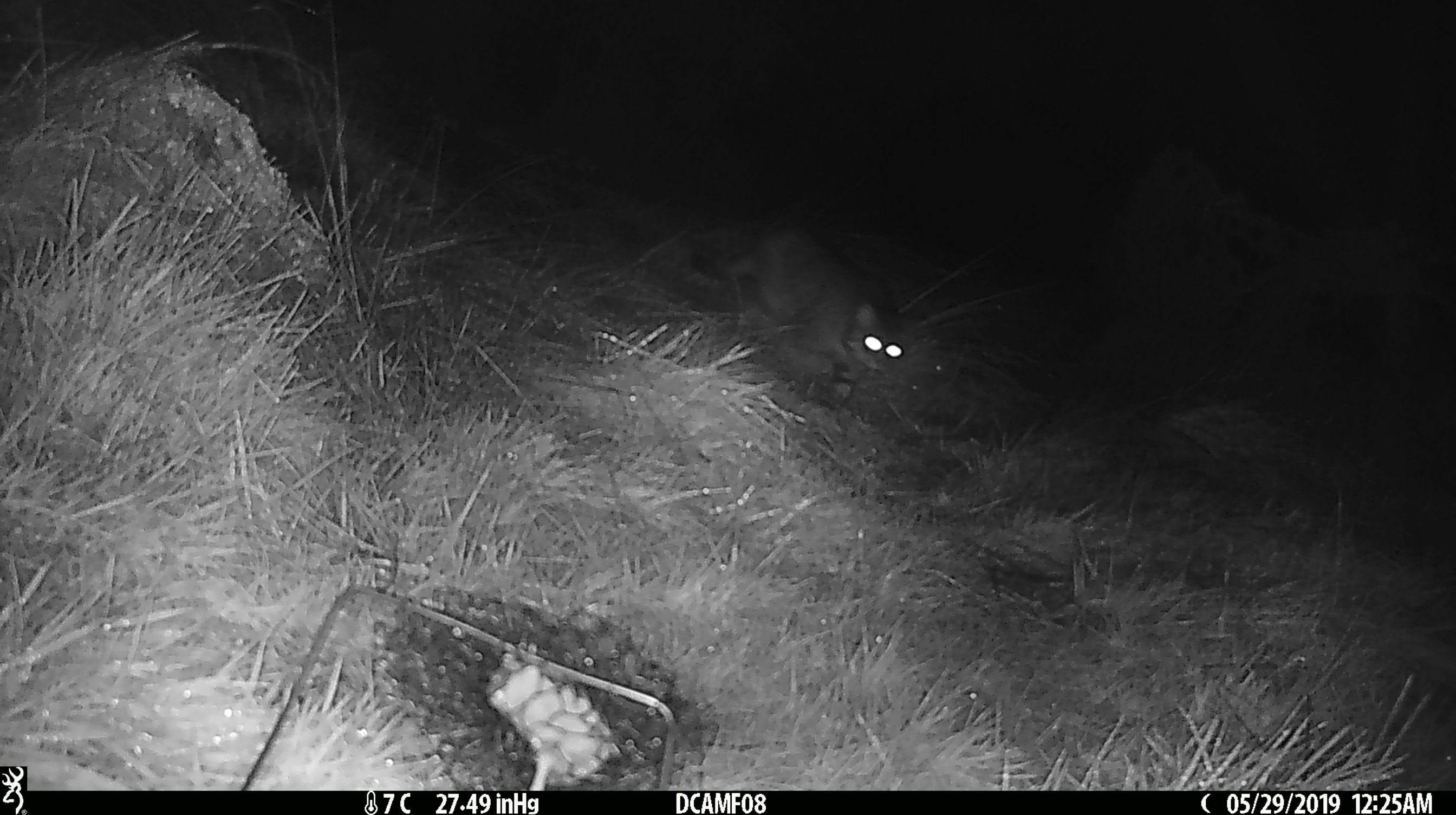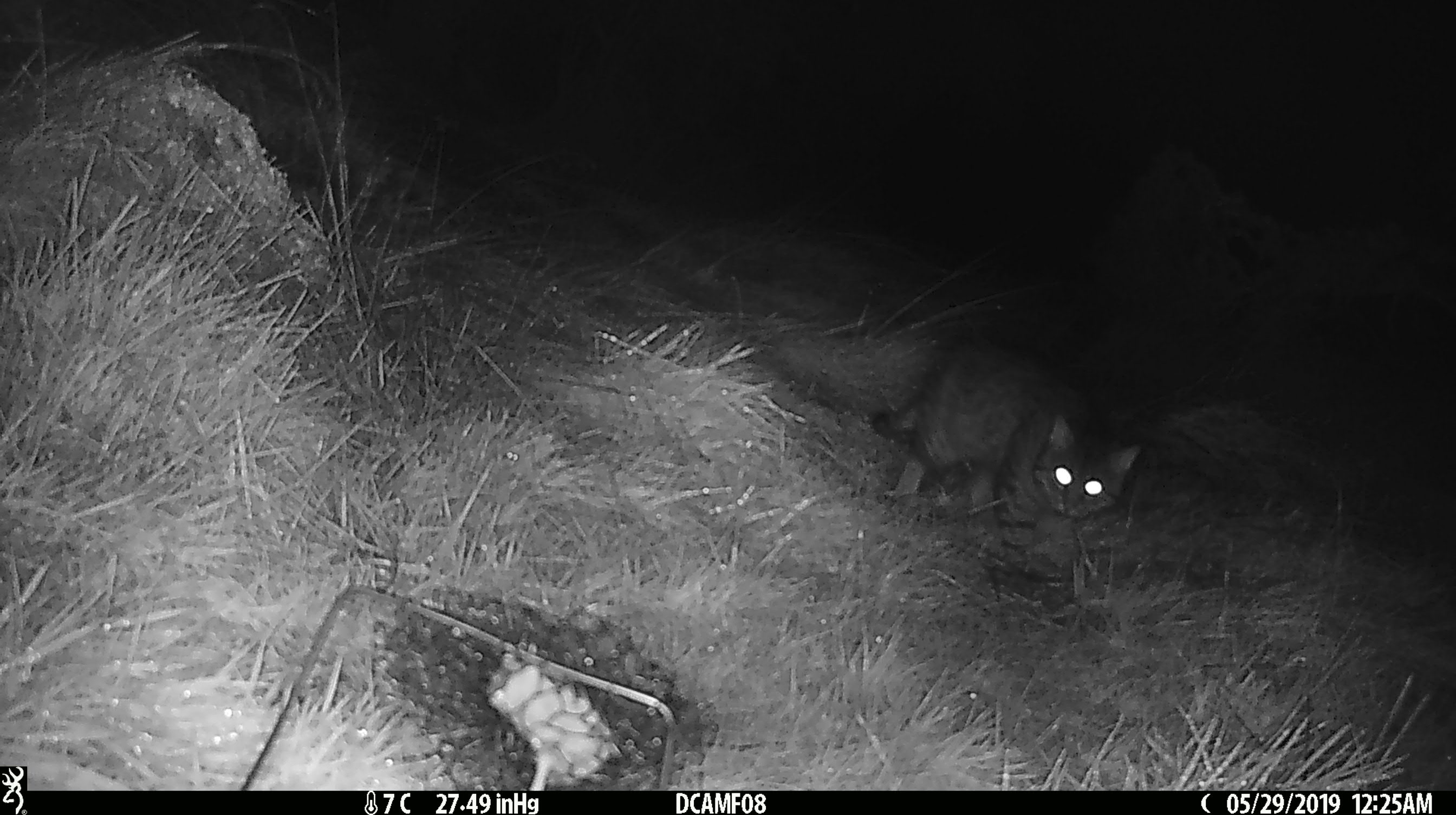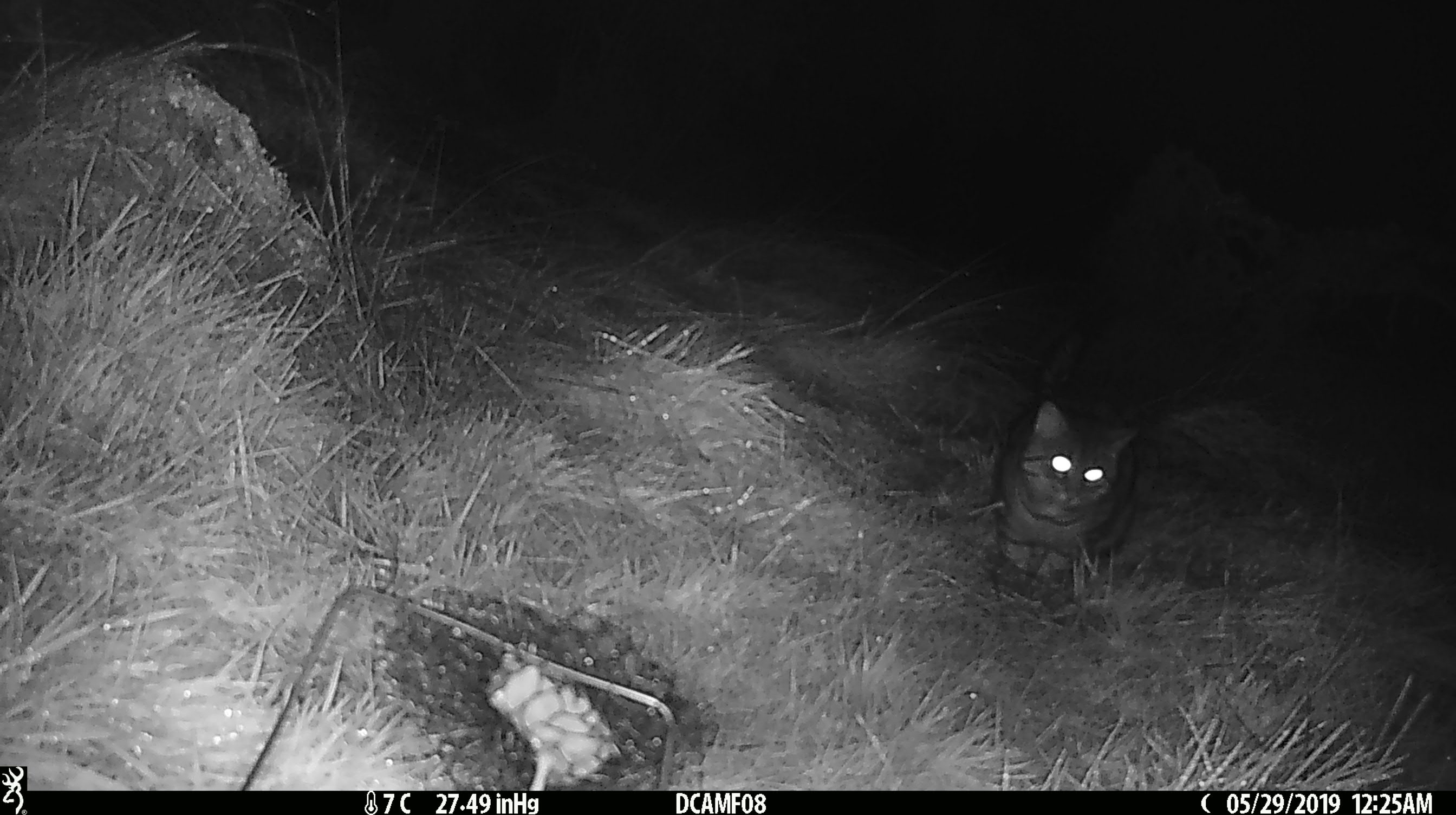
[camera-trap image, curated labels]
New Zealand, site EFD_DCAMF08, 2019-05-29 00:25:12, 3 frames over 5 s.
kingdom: Animalia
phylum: Chordata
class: Mammalia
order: Carnivora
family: Felidae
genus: Felis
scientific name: Felis catus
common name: domestic cat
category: cat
Cat (domestic cat) (Felis catus).